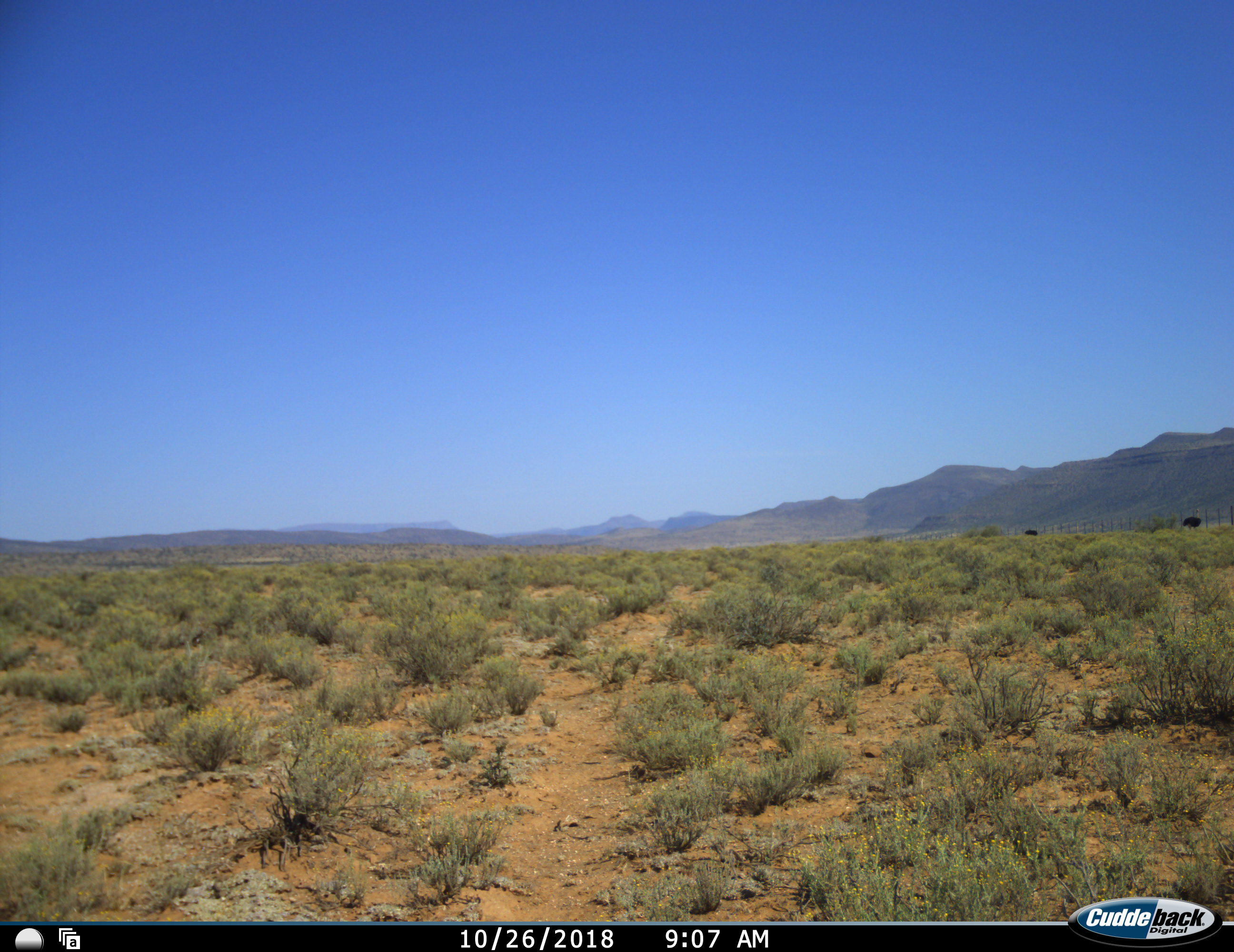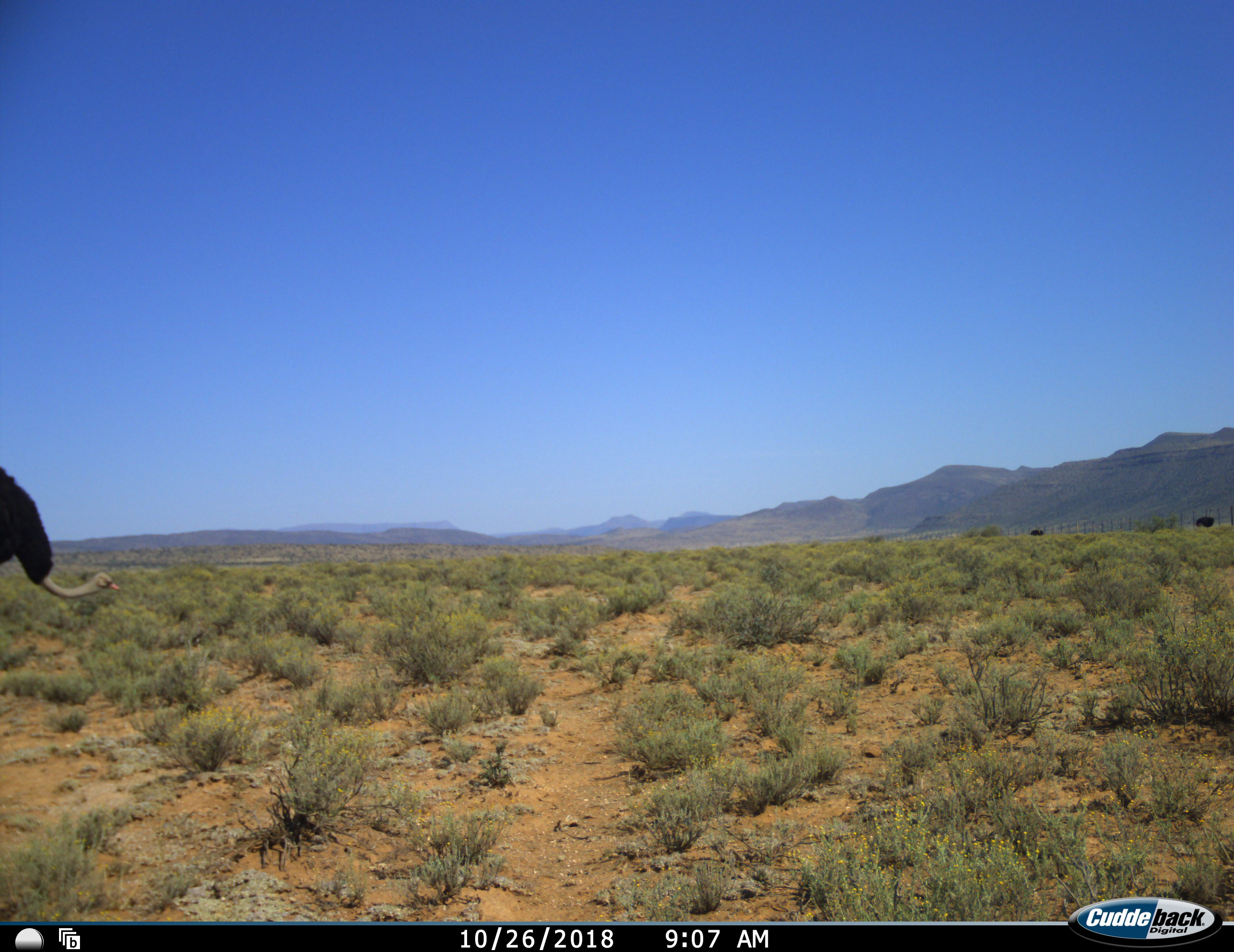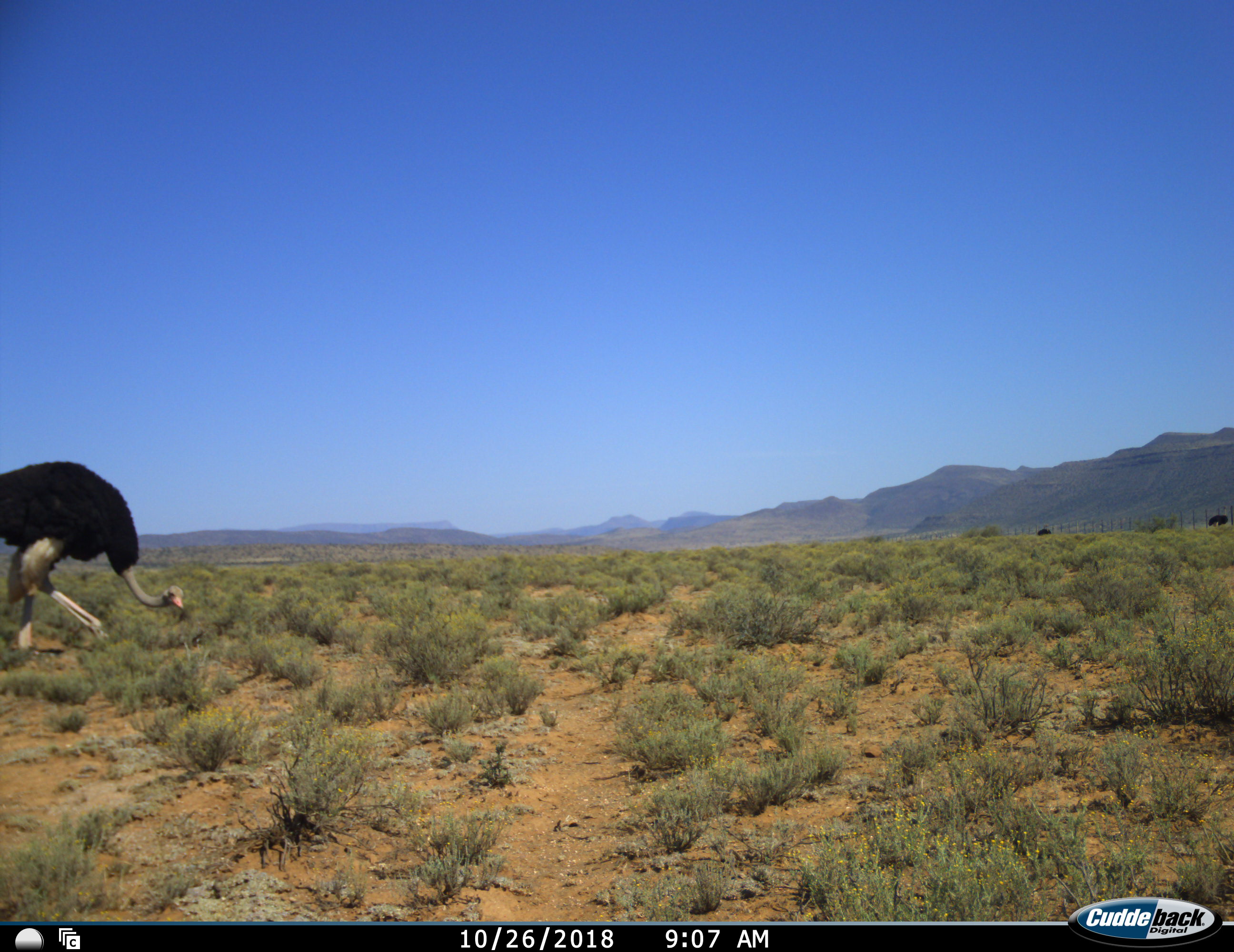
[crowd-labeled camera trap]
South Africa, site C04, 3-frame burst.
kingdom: Animalia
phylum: Chordata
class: Aves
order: Struthioniformes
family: Struthionidae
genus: Struthio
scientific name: Struthio camelus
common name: ostrich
Ostrich (Struthio camelus), count 3. Behavior (volunteer vote fractions): standing 10%, resting 0%, moving 90%, interacting 0%. Young present (vote fraction): 0%. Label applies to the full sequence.